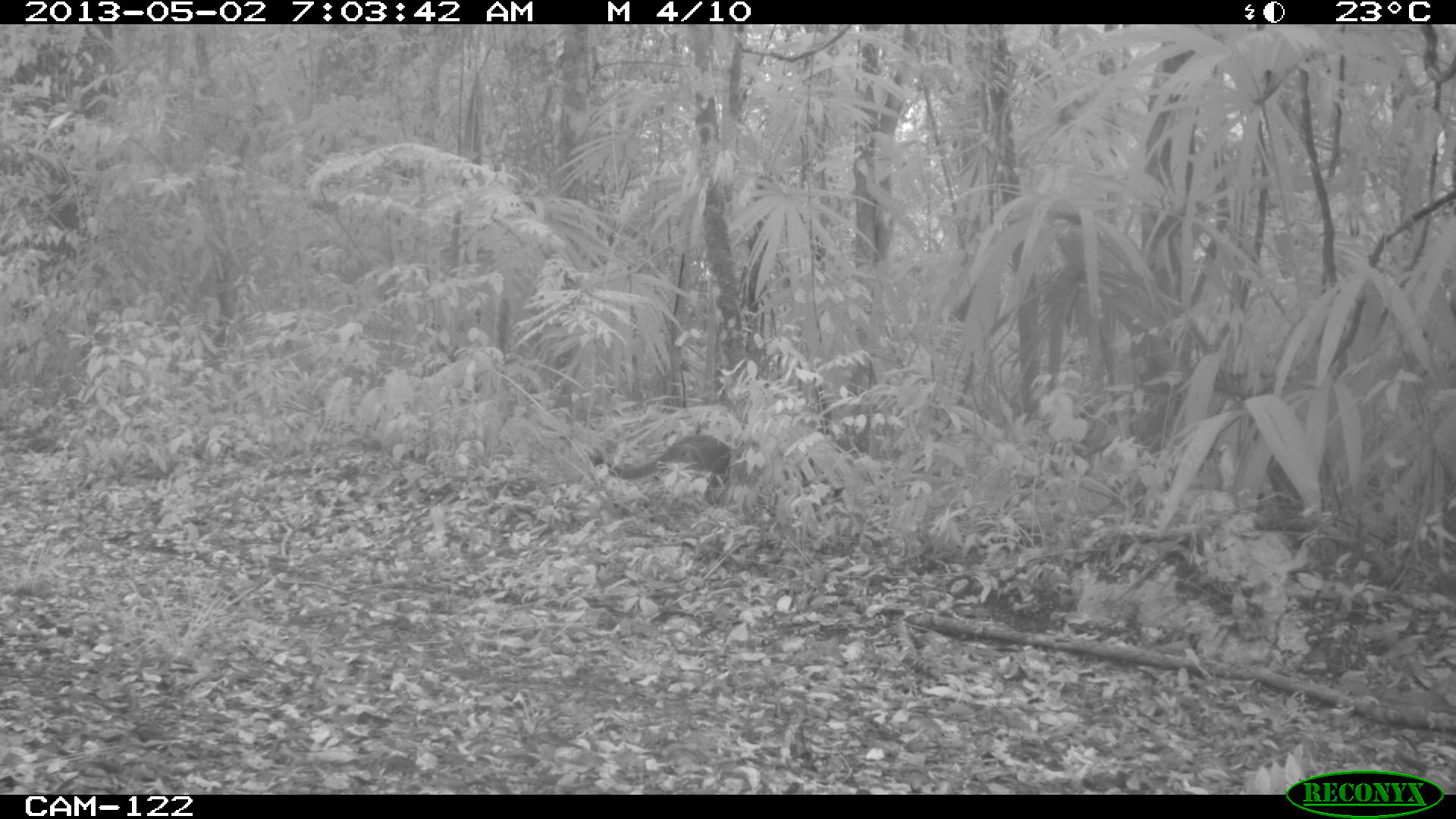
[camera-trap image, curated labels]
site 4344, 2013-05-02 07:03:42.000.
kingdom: Animalia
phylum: Chordata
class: Mammalia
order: Carnivora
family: Felidae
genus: Puma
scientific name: Puma concolor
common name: mountain lion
Puma concolor (mountain lion), count 1.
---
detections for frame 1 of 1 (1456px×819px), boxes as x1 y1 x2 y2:
puma concolor: 589 434 731 504